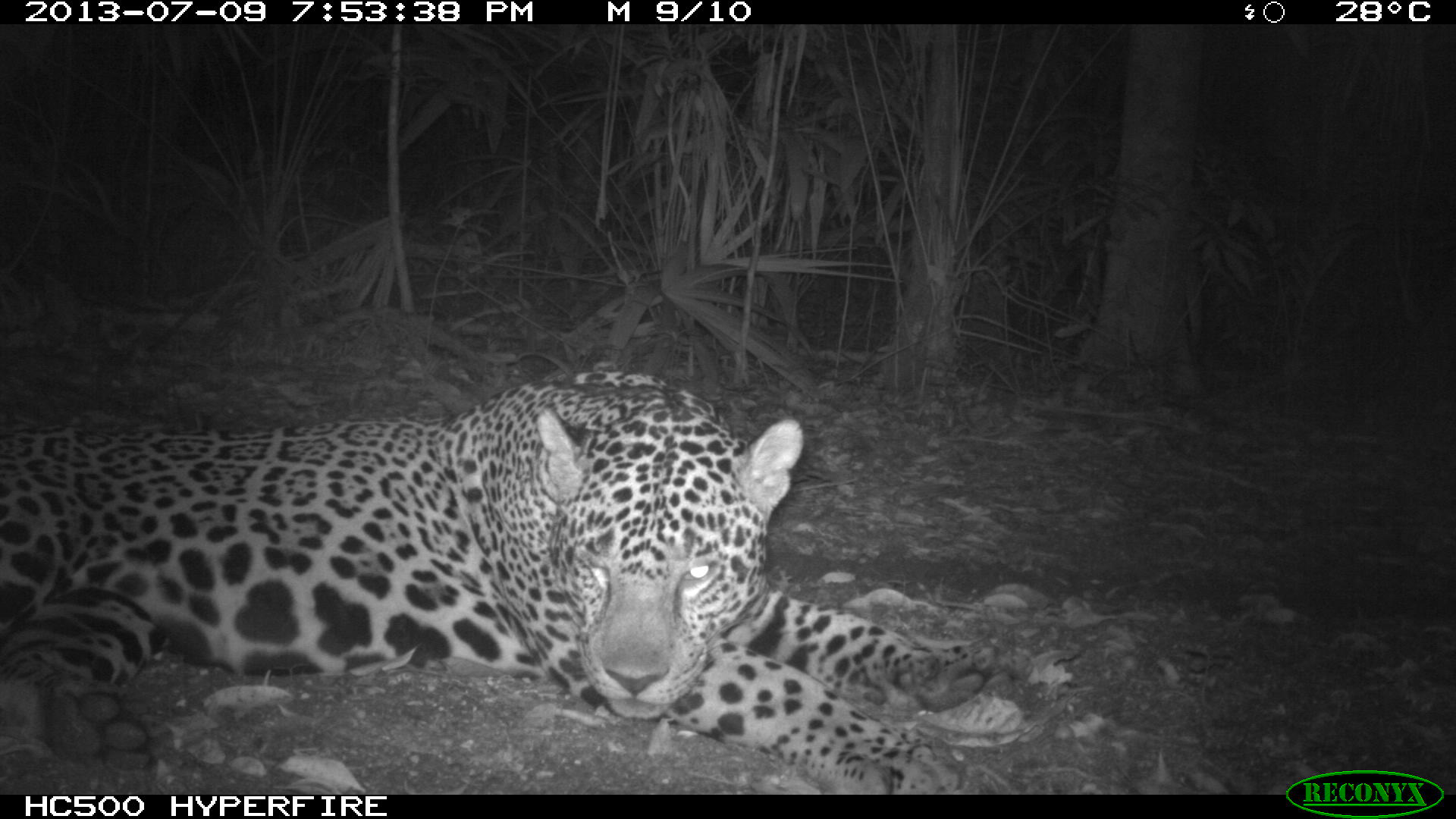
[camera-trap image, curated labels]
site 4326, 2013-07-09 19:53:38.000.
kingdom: Animalia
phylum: Chordata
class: Mammalia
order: Carnivora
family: Felidae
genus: Panthera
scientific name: Panthera onca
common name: jaguar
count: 1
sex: male